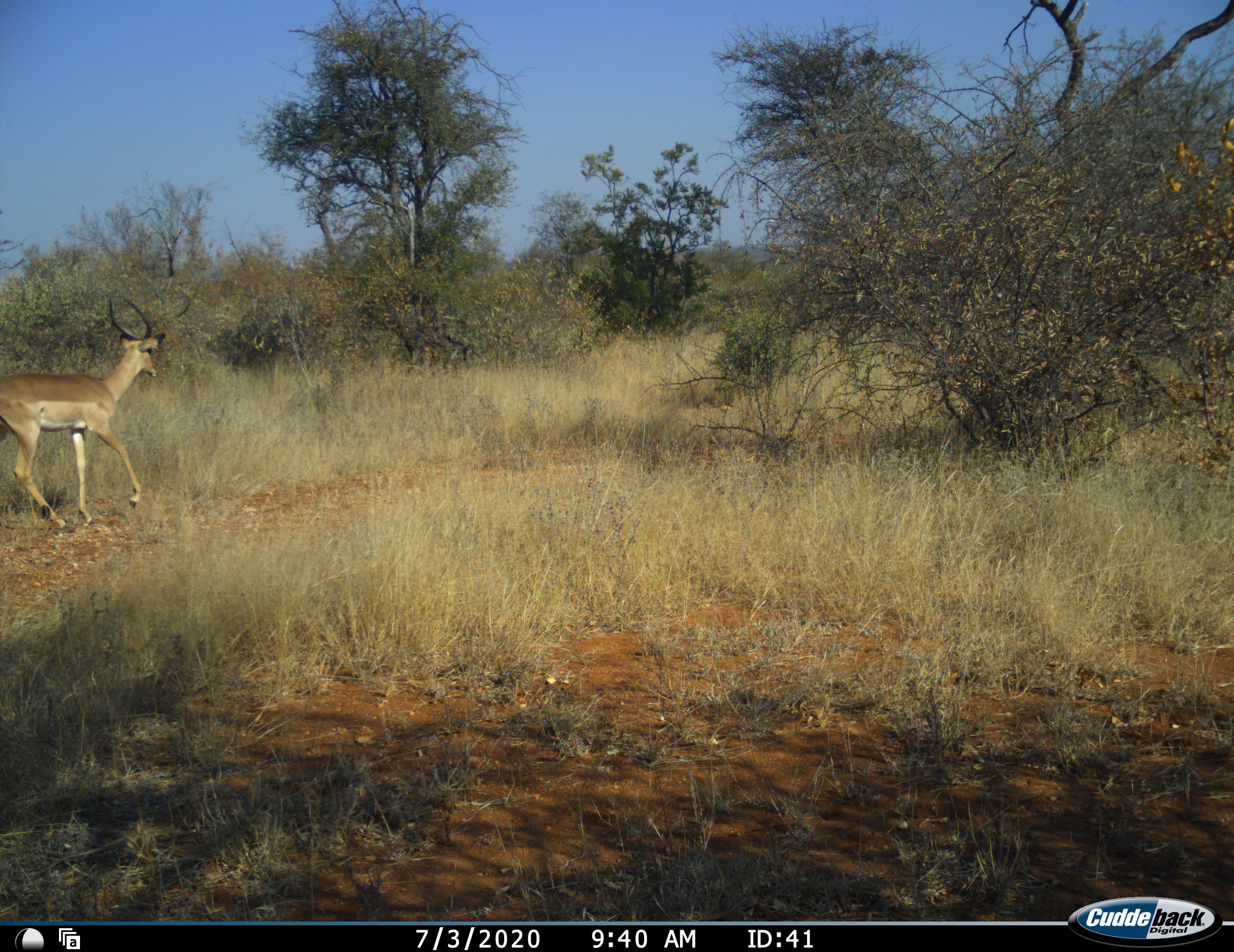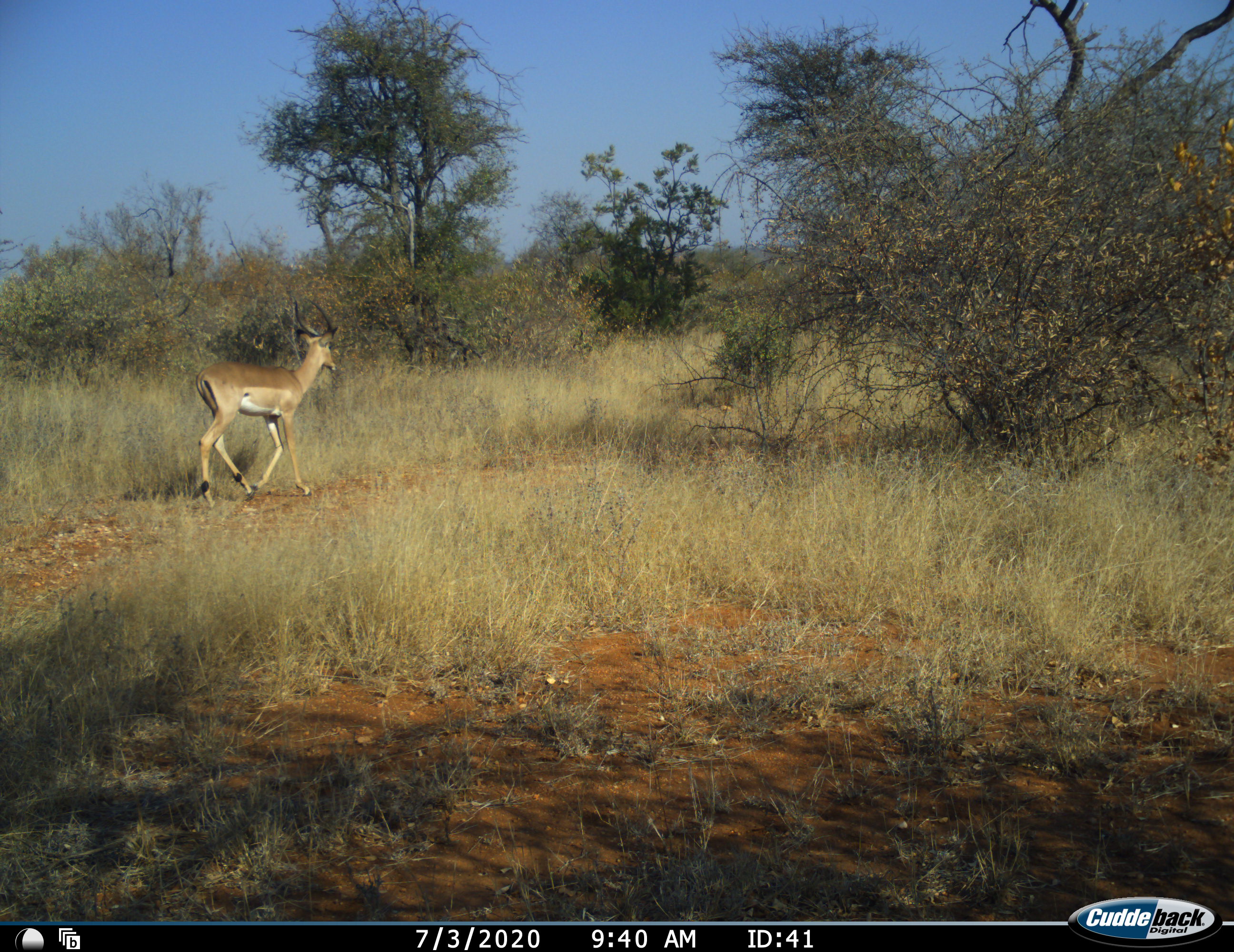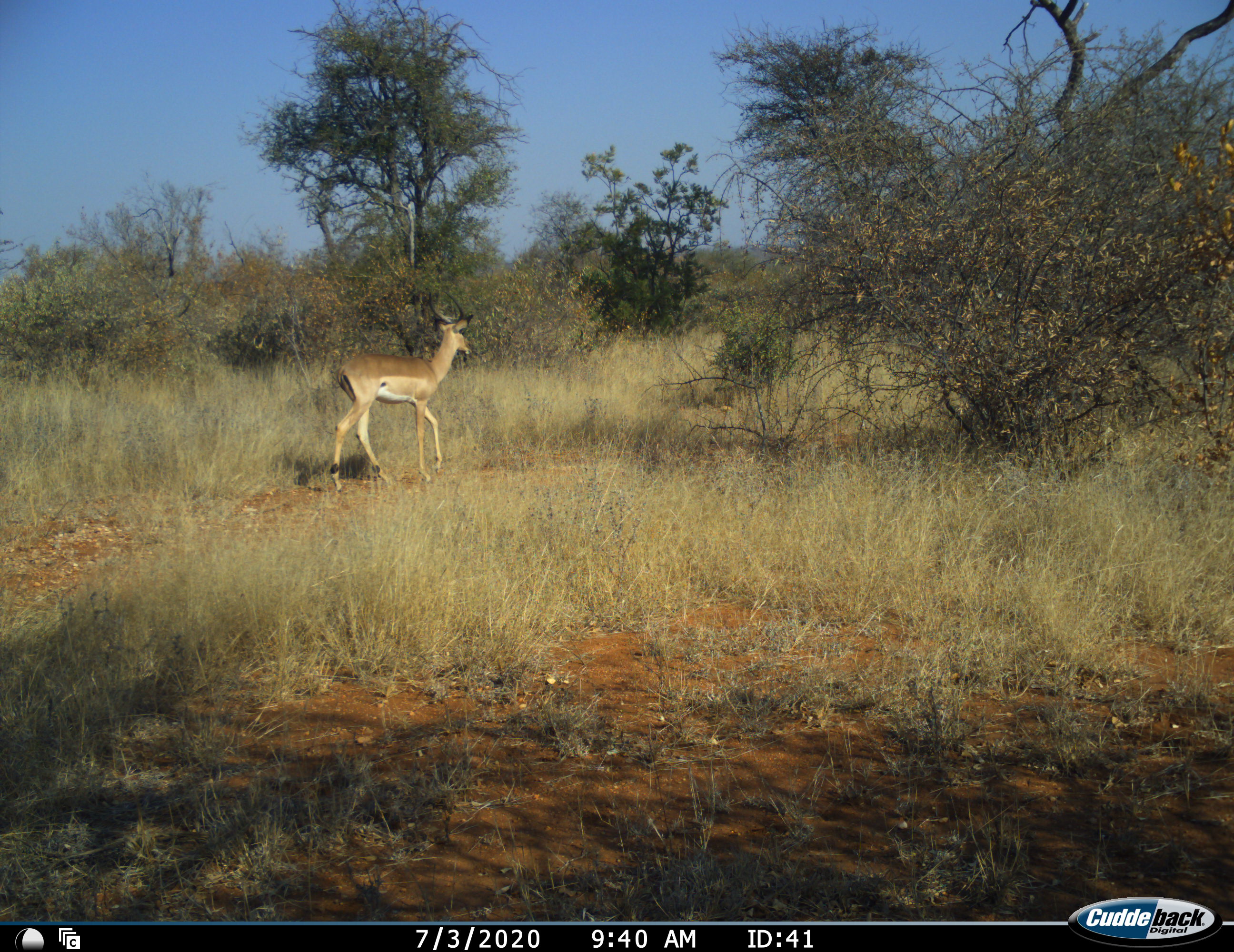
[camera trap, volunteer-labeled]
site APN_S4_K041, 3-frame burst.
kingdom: Animalia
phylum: Chordata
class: Mammalia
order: Artiodactyla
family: Bovidae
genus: Aepyceros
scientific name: Aepyceros melampus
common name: impala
Impala (Aepyceros melampus), count 1. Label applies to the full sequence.